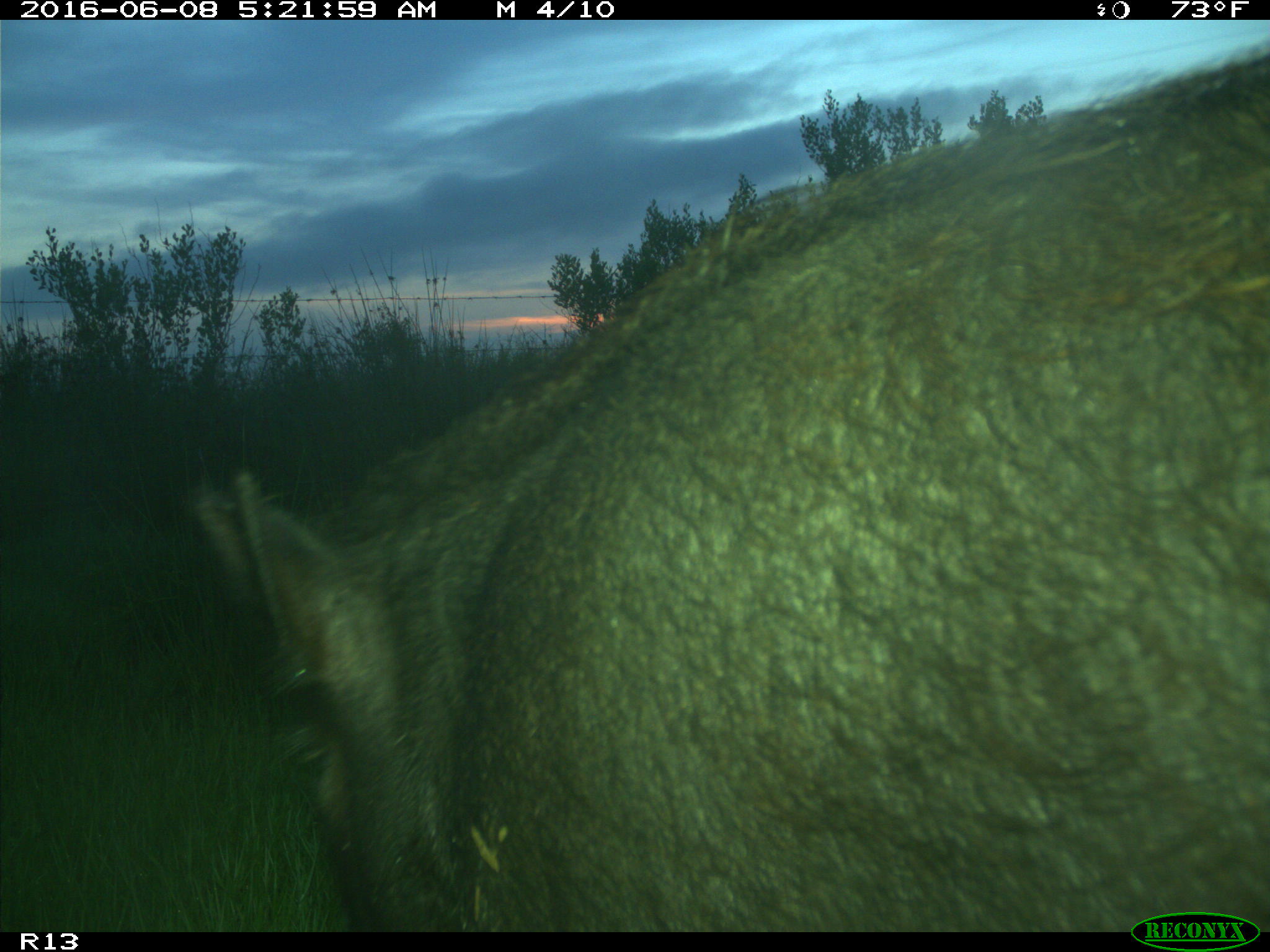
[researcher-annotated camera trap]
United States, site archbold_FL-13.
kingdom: Animalia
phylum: Chordata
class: Mammalia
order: Artiodactyla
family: Suidae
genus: Sus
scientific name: Sus scrofa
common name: wild boar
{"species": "Sus scrofa (wild boar)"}